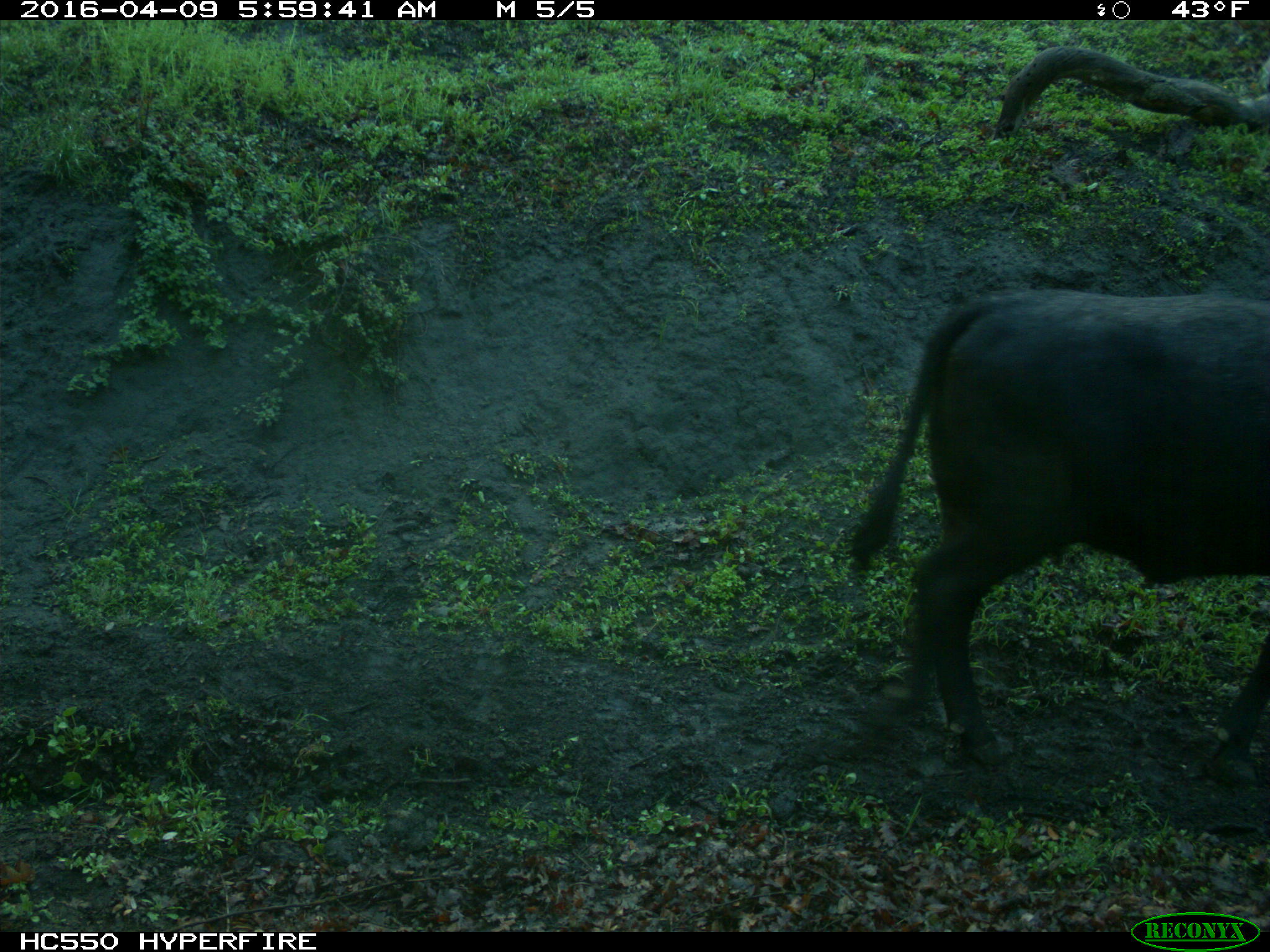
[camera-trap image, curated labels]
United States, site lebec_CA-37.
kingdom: Animalia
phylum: Chordata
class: Mammalia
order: Artiodactyla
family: Bovidae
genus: Bos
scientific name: Bos taurus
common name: domestic cow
Bos taurus (domestic cow).